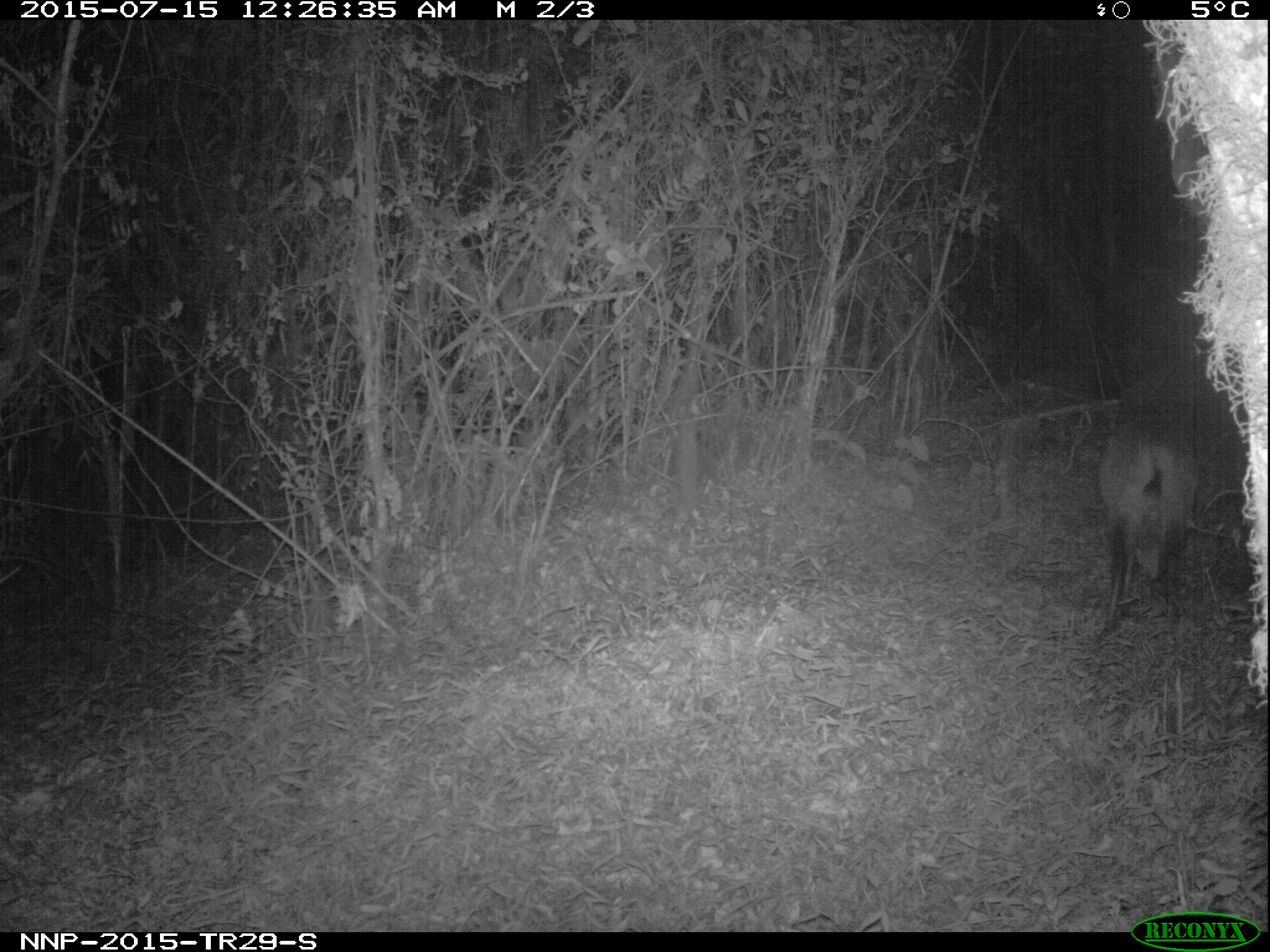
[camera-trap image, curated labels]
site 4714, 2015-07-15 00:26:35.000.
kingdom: Animalia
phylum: Chordata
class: Mammalia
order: Artiodactyla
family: Bovidae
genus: Cephalophus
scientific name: Cephalophus nigrifrons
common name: black-fronted duiker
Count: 1.